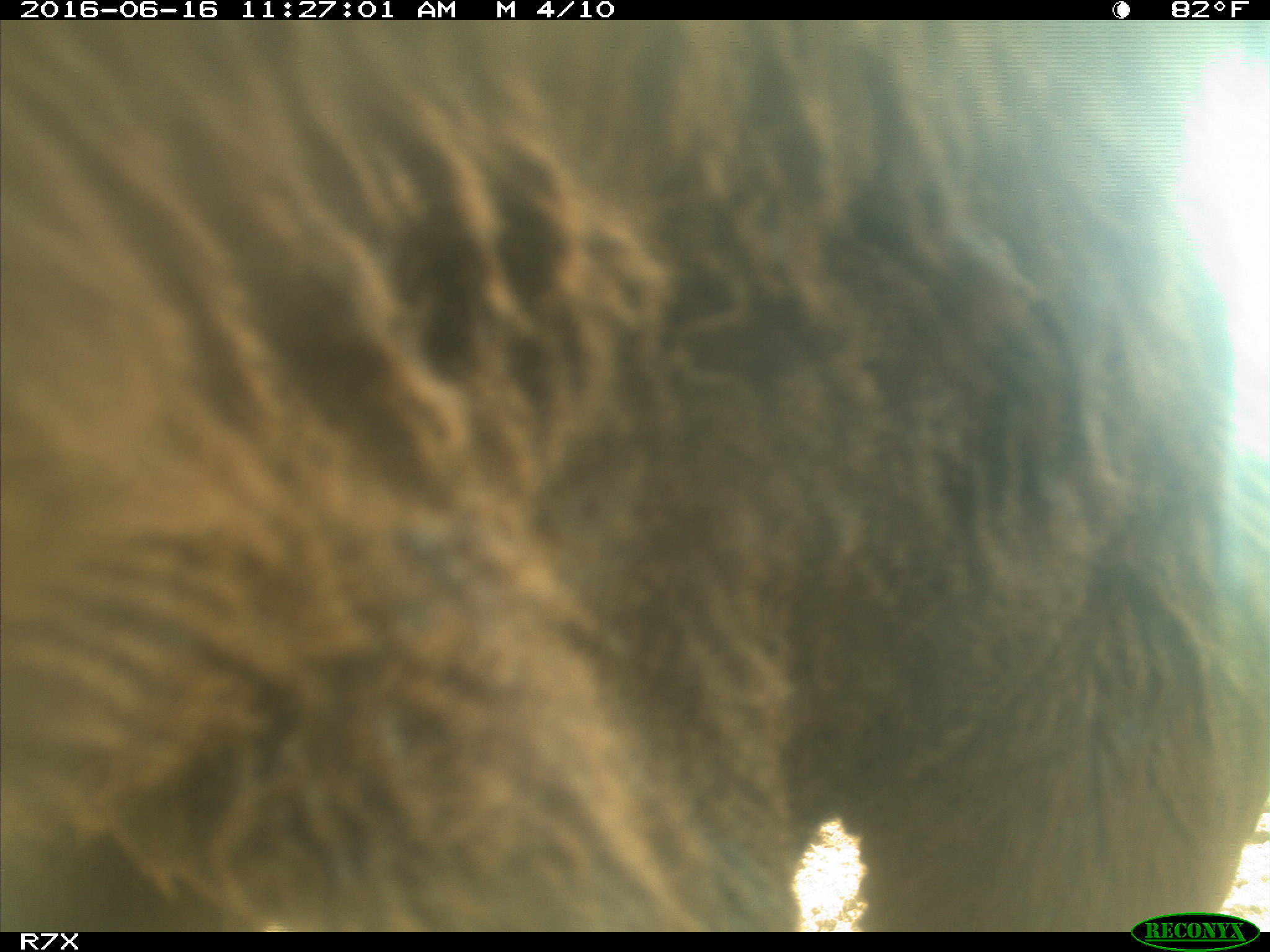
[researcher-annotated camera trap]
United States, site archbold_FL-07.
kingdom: Animalia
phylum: Chordata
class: Mammalia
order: Artiodactyla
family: Bovidae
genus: Bos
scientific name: Bos taurus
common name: domestic cow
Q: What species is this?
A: Bos taurus (domestic cow).